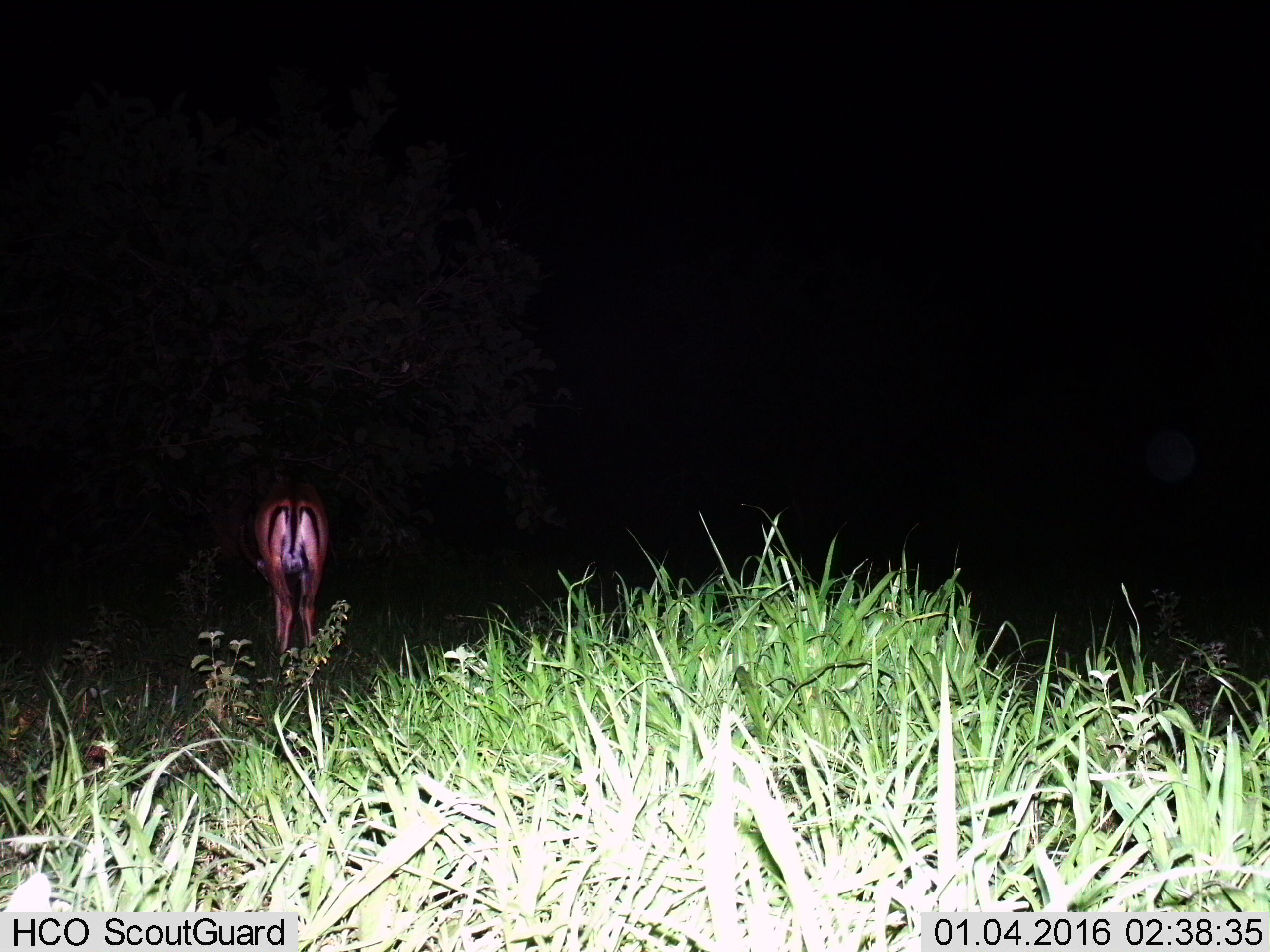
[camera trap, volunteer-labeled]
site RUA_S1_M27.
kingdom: Animalia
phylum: Chordata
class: Mammalia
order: Artiodactyla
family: Bovidae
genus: Aepyceros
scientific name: Aepyceros melampus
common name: impala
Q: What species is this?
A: Impala (Aepyceros melampus).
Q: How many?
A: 1.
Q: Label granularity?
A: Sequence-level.